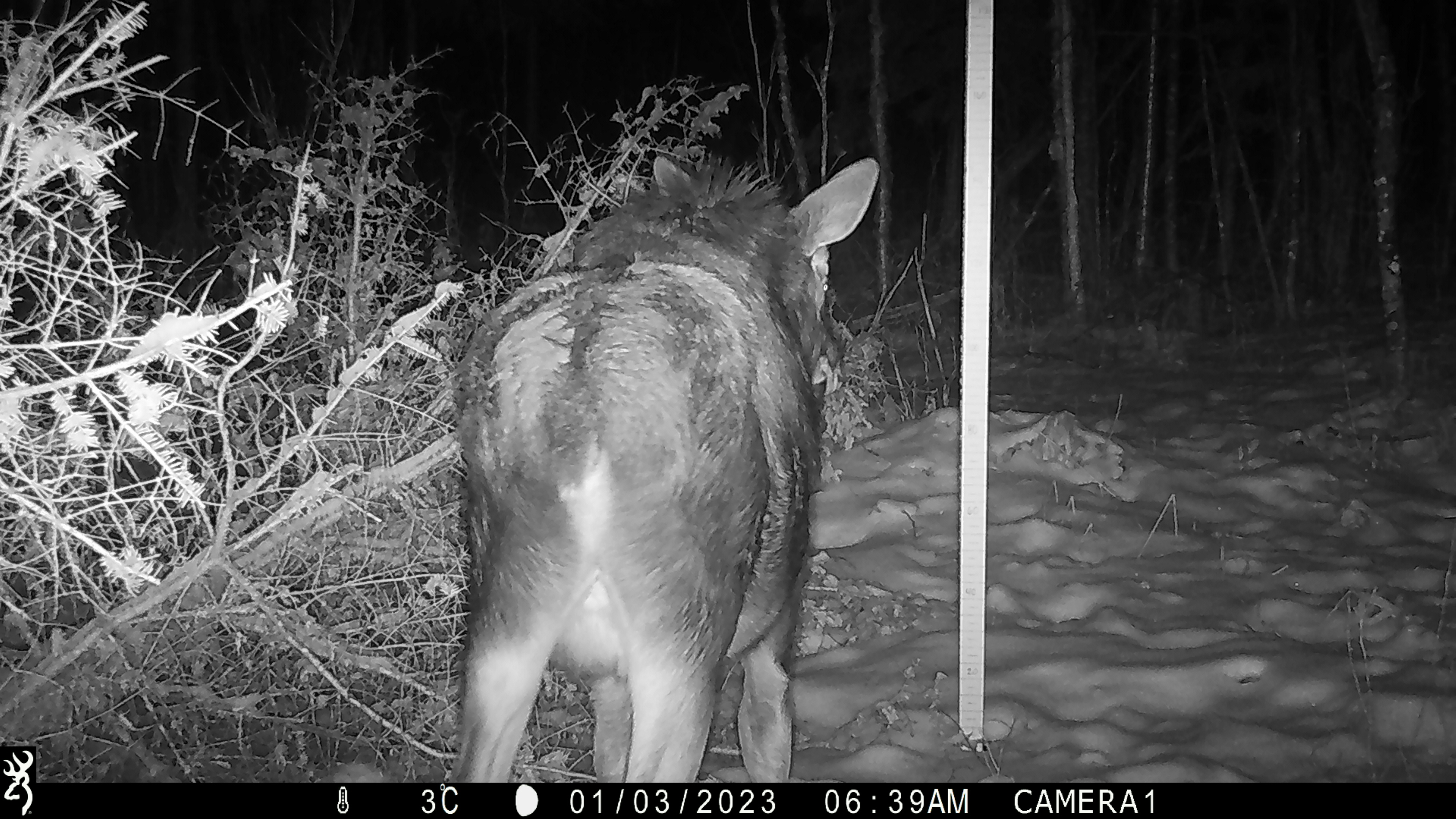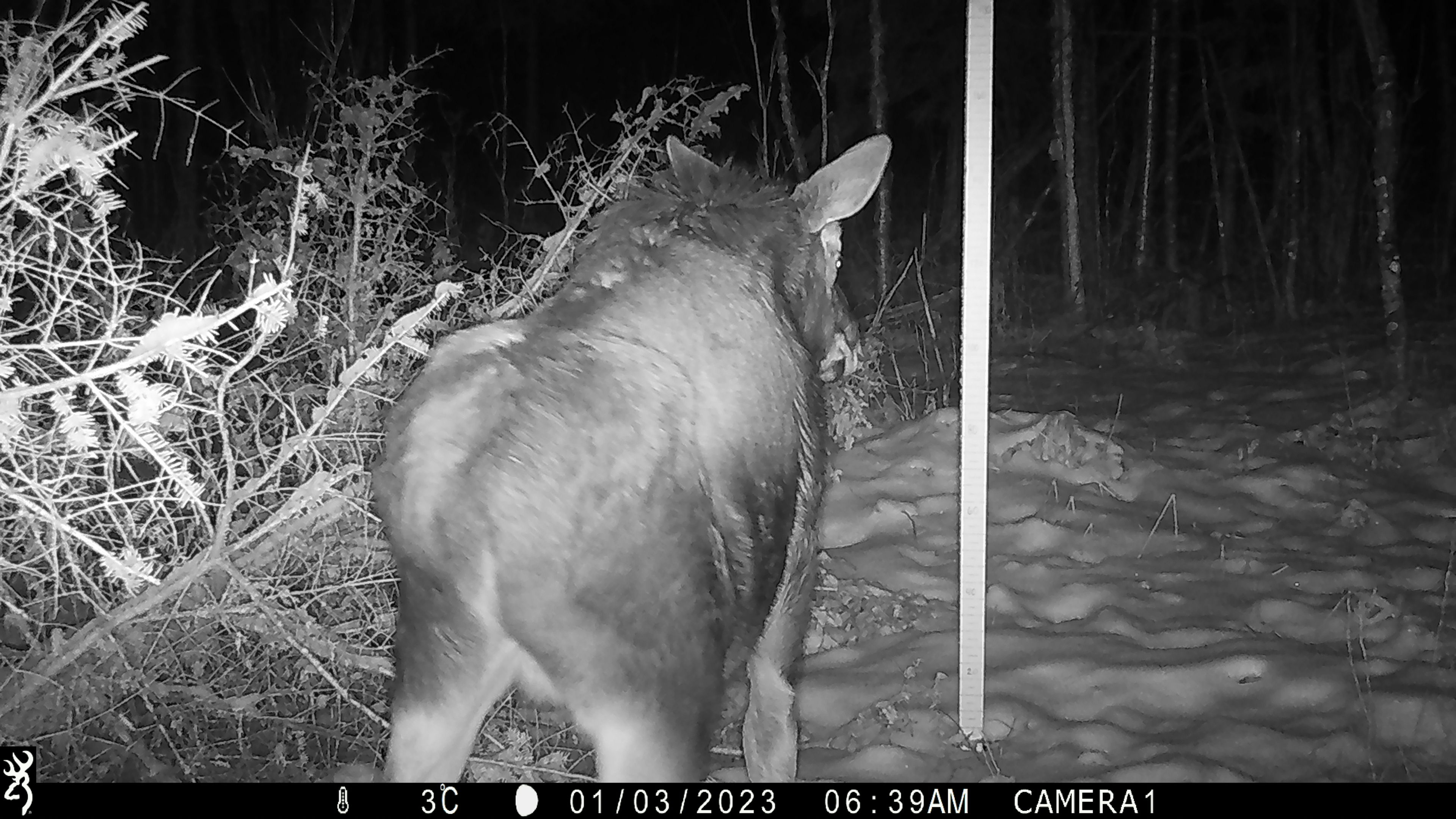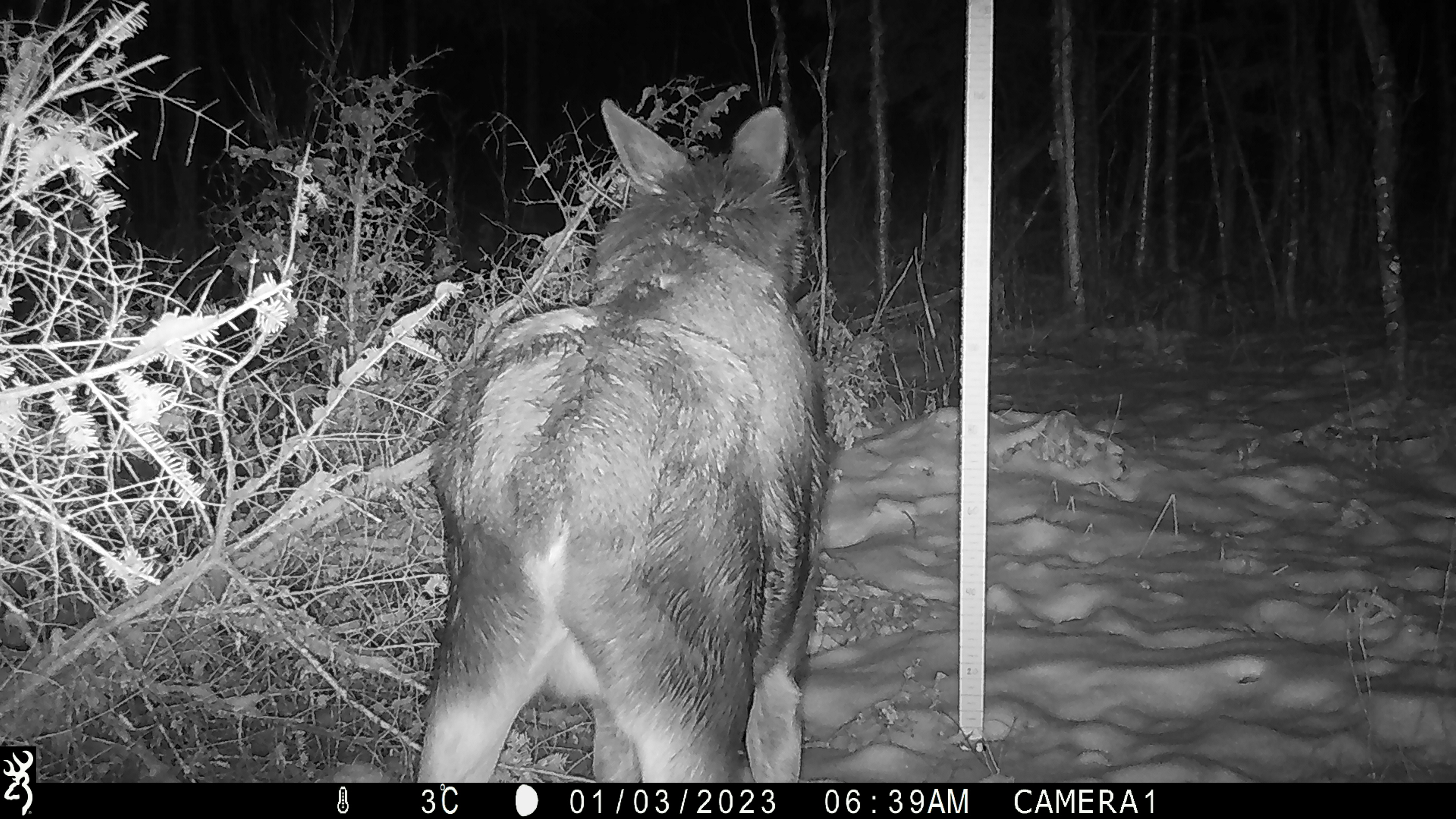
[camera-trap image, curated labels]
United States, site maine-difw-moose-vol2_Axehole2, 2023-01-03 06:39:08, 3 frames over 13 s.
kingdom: Animalia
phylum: Chordata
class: Mammalia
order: Artiodactyla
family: Cervidae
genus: Alces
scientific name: Alces alces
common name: moose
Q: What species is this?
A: Moose (Alces alces).